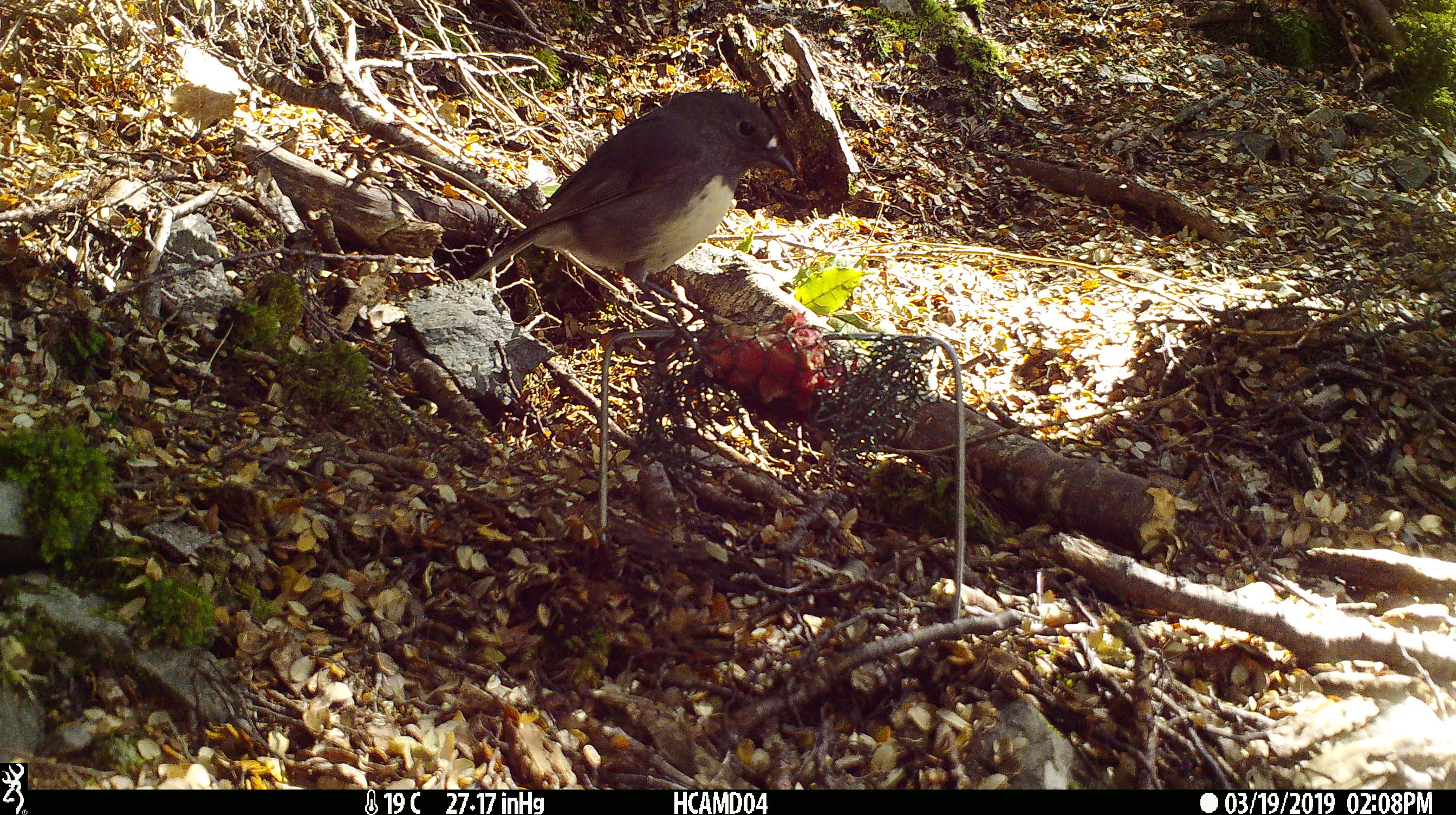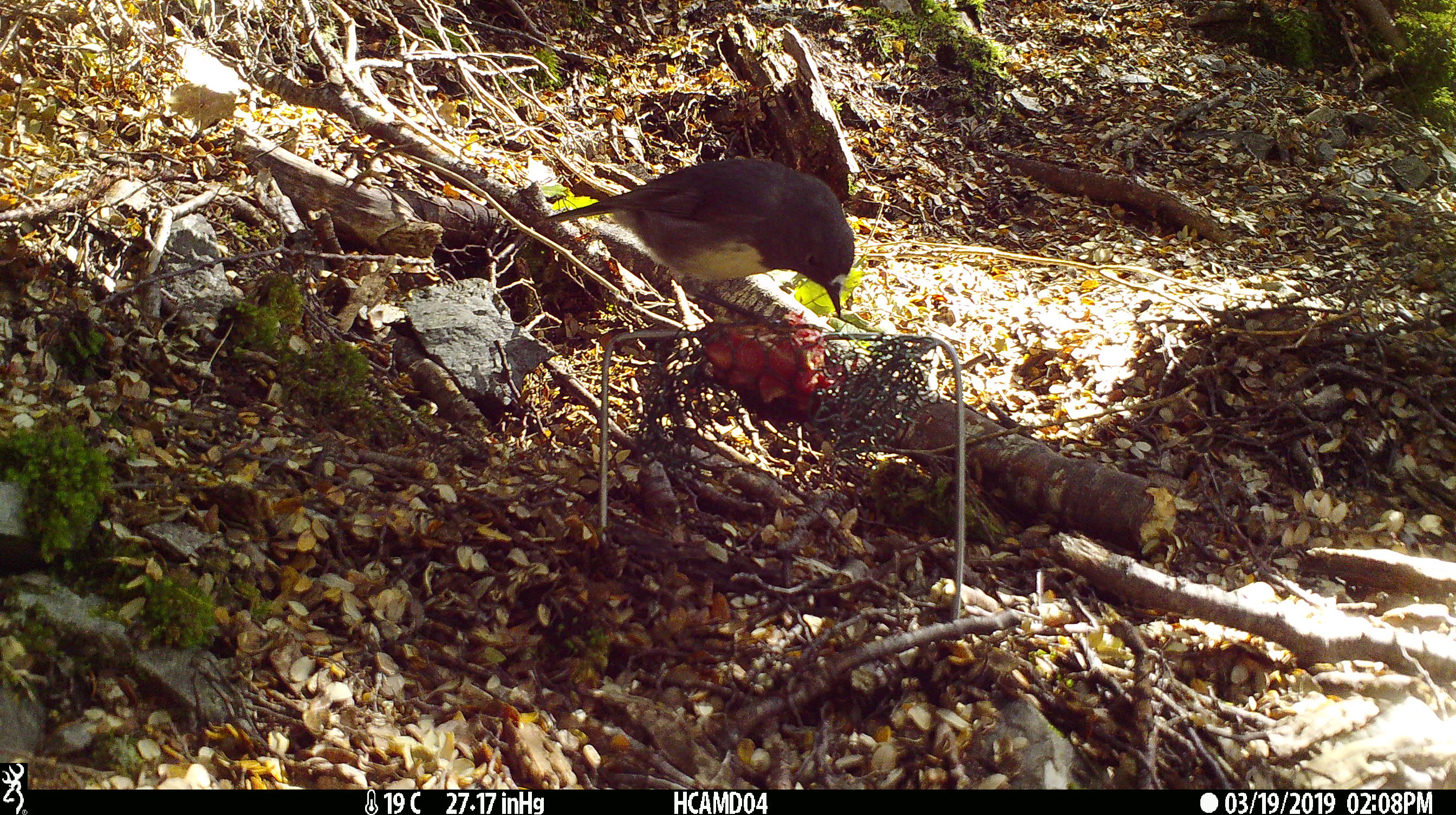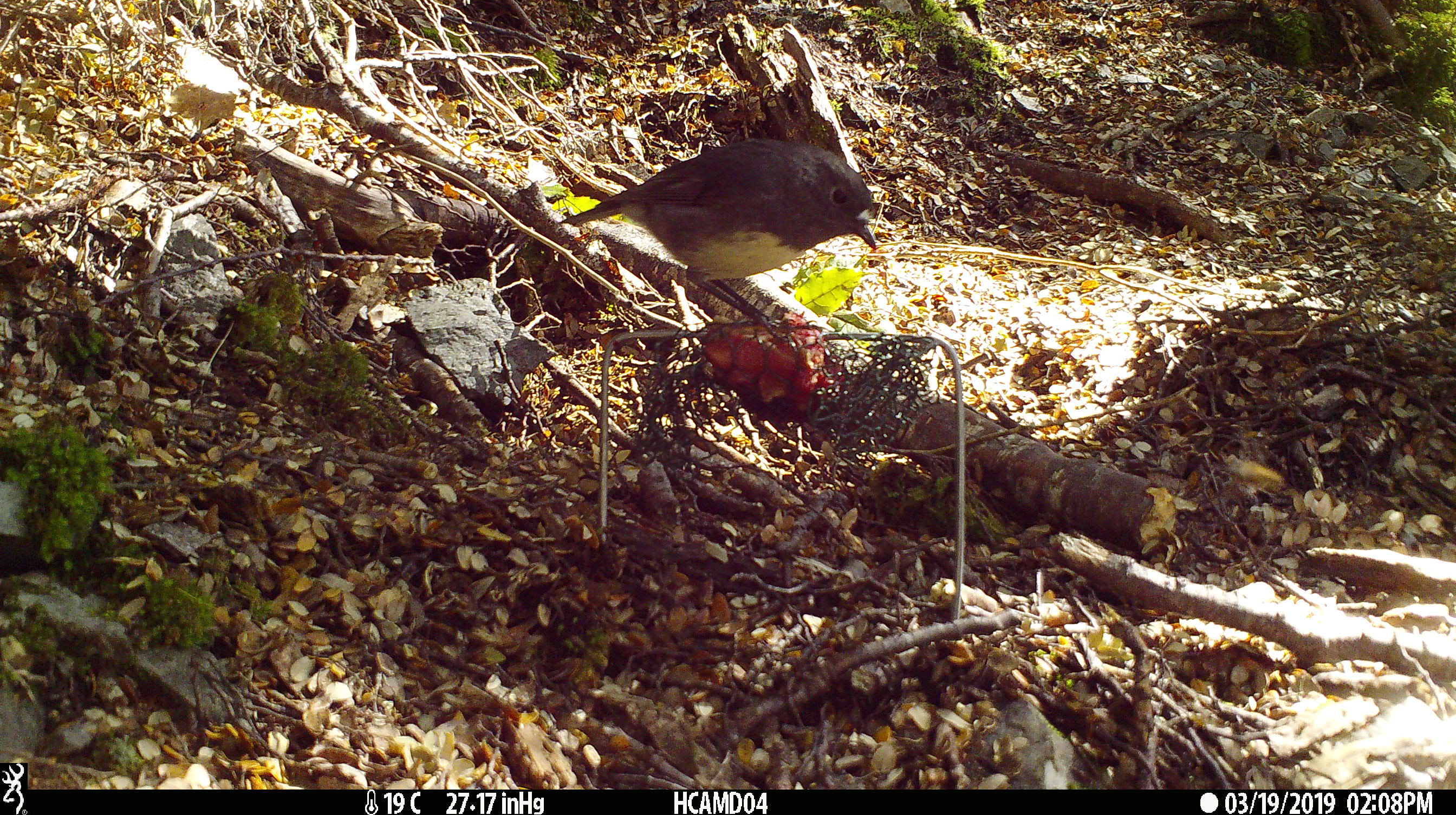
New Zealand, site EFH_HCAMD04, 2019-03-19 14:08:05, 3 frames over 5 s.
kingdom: Animalia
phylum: Chordata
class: Aves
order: Passeriformes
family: Petroicidae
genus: Petroica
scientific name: Petroica australis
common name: new zealand robin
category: robin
Robin (new zealand robin) (Petroica australis).